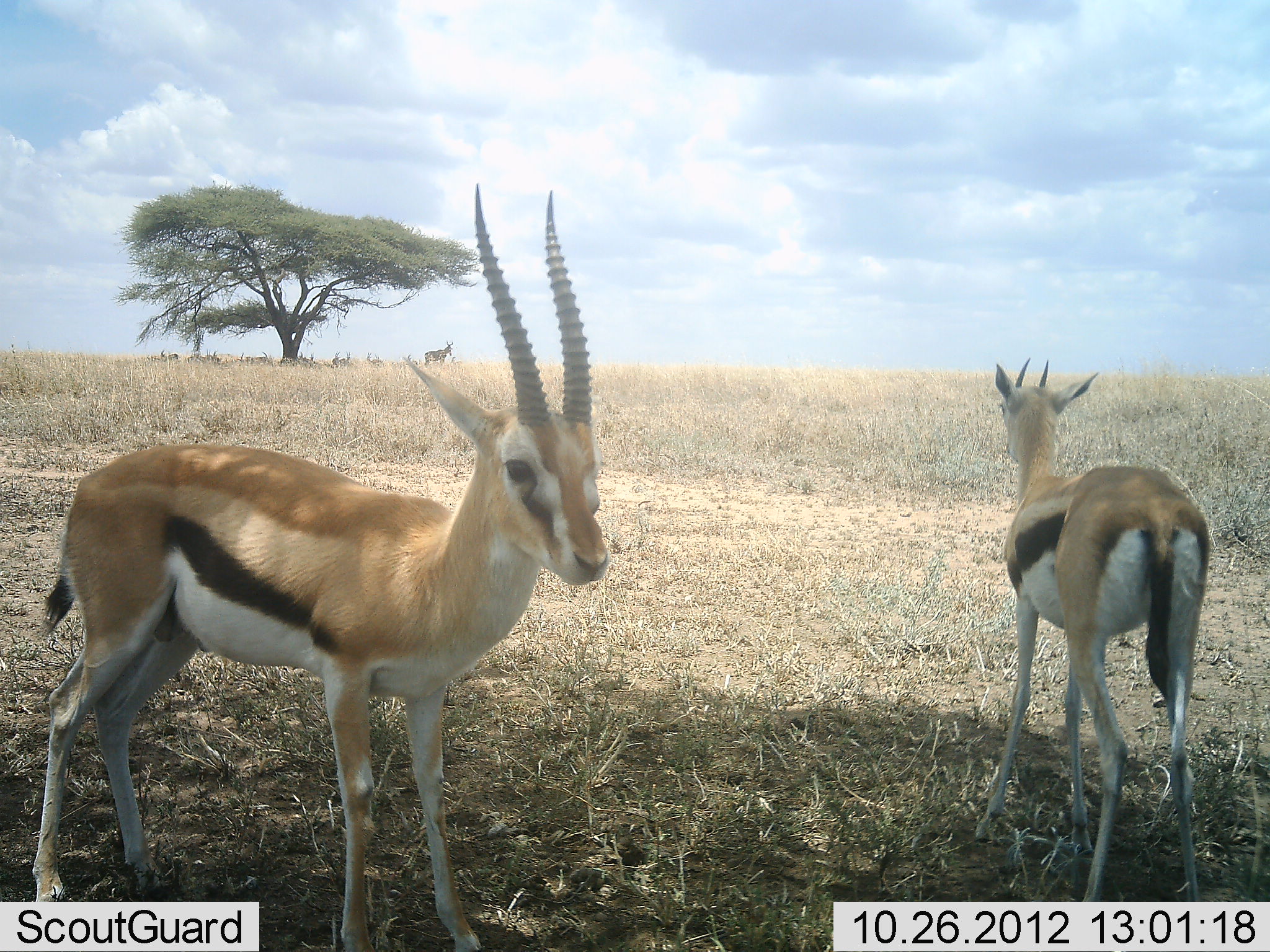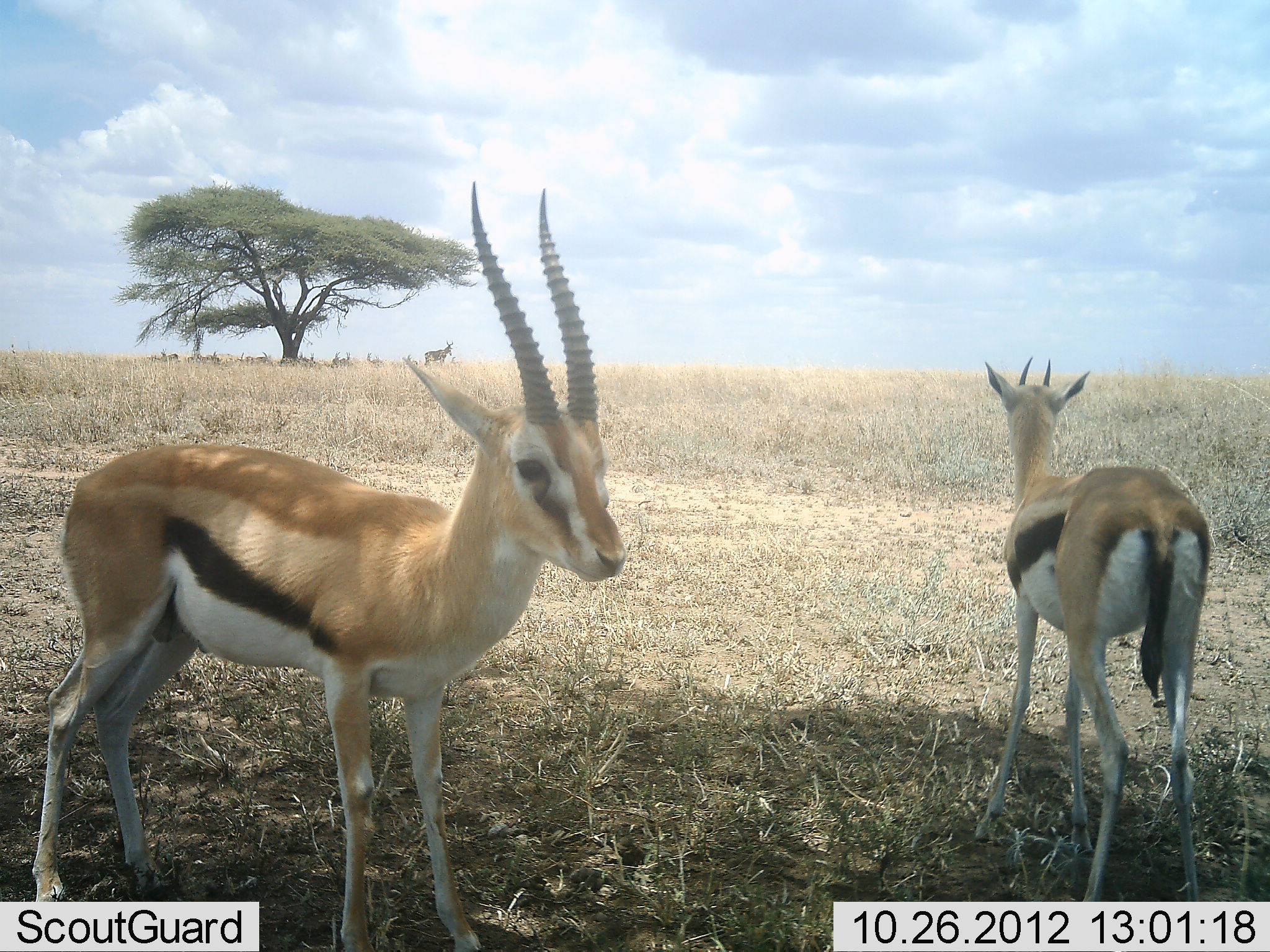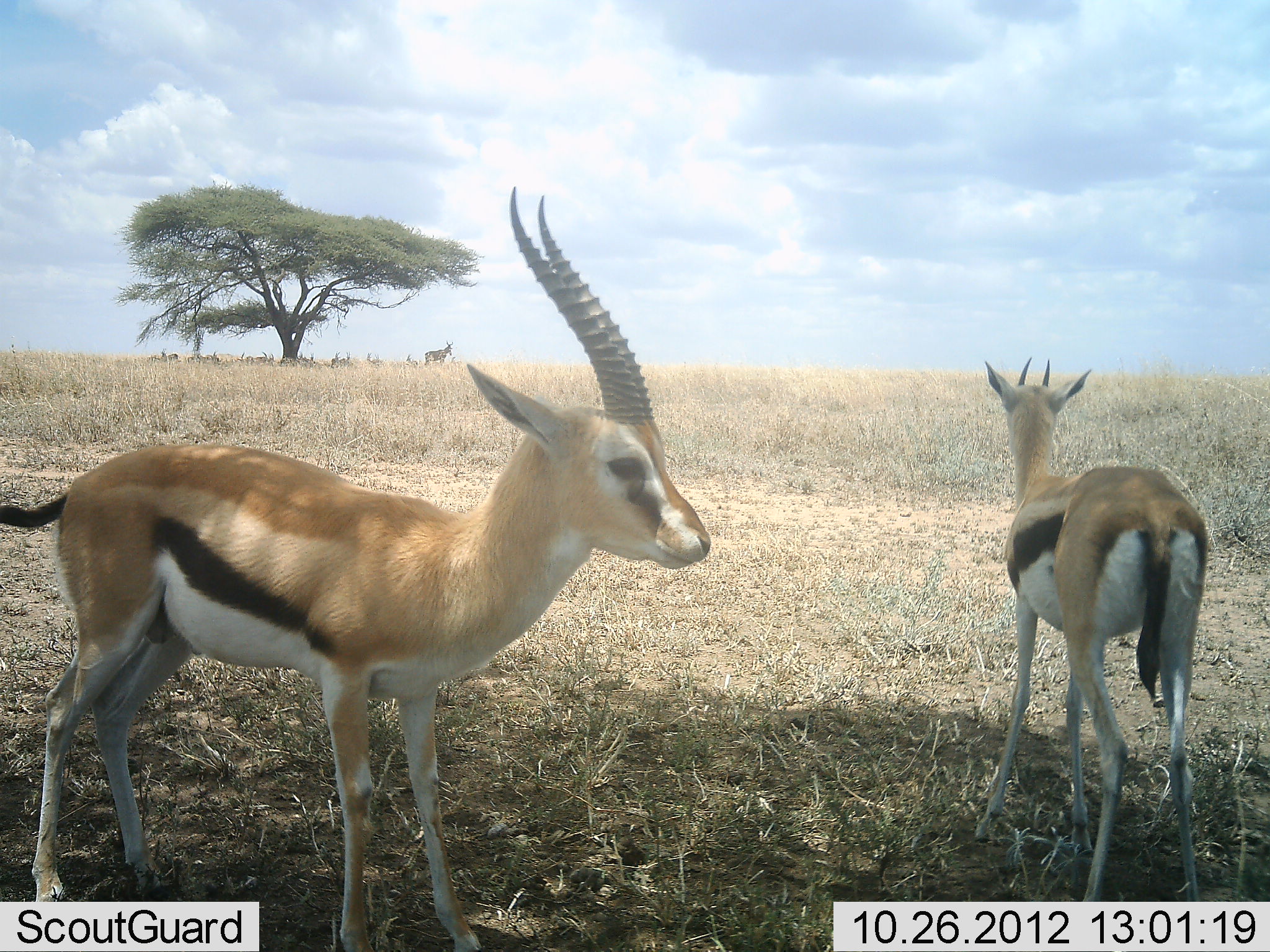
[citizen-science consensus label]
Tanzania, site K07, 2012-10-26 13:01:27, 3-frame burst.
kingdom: Animalia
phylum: Chordata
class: Mammalia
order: Artiodactyla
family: Bovidae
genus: Eudorcas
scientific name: Eudorcas thomsonii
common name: thomson's gazelle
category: gazellethomsons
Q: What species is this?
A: Gazellethomsons (thomson's gazelle) (Eudorcas thomsonii).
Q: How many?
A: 2.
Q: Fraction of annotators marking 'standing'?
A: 100%.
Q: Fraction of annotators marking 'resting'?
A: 18%.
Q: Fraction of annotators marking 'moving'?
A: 0%.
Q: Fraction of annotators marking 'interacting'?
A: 9%.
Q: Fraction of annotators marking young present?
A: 0%.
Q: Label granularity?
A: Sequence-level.